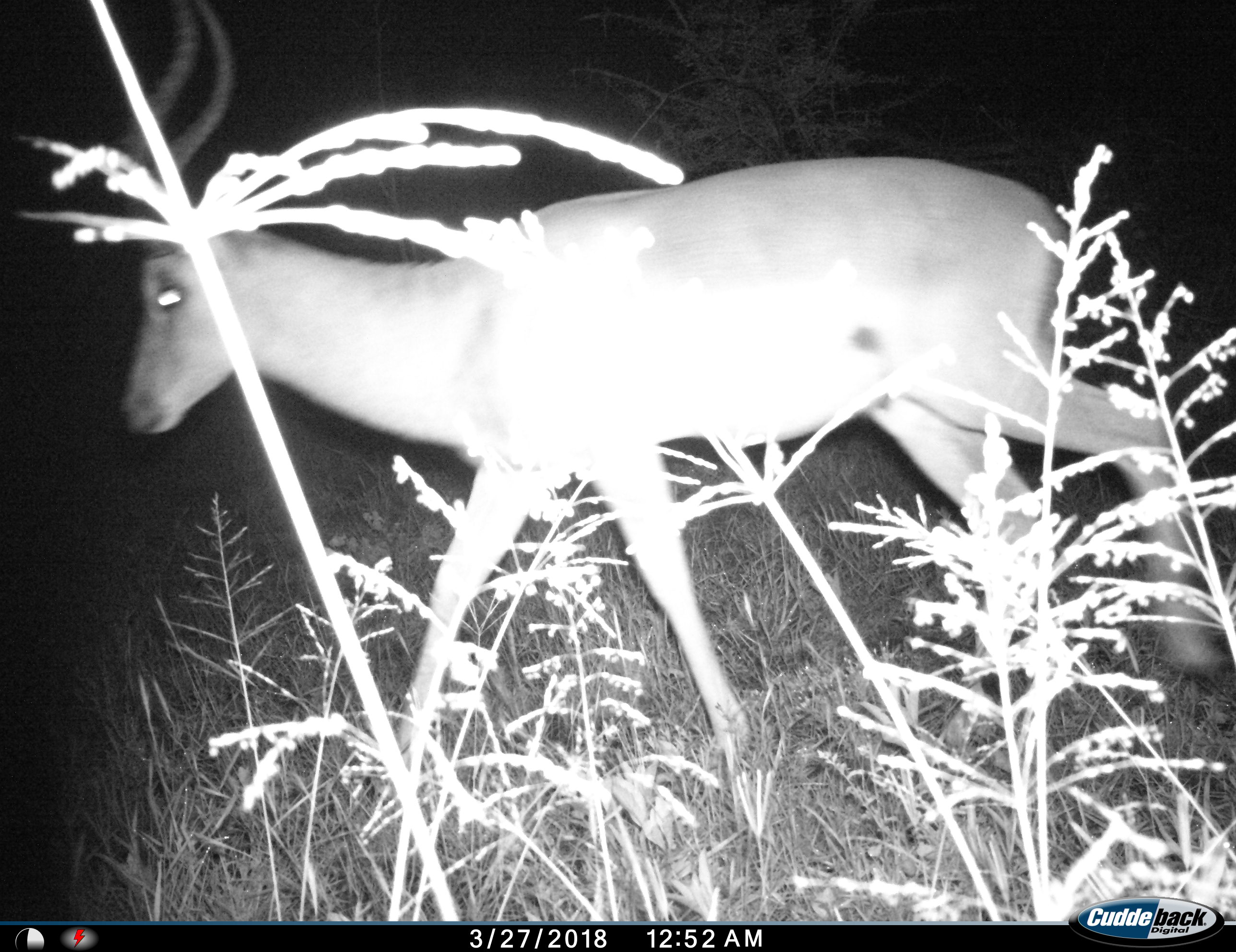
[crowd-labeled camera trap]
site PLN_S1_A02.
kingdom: Animalia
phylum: Chordata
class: Mammalia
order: Artiodactyla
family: Bovidae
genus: Aepyceros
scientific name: Aepyceros melampus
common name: impala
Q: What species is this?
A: Impala (Aepyceros melampus).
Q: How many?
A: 1.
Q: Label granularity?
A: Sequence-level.